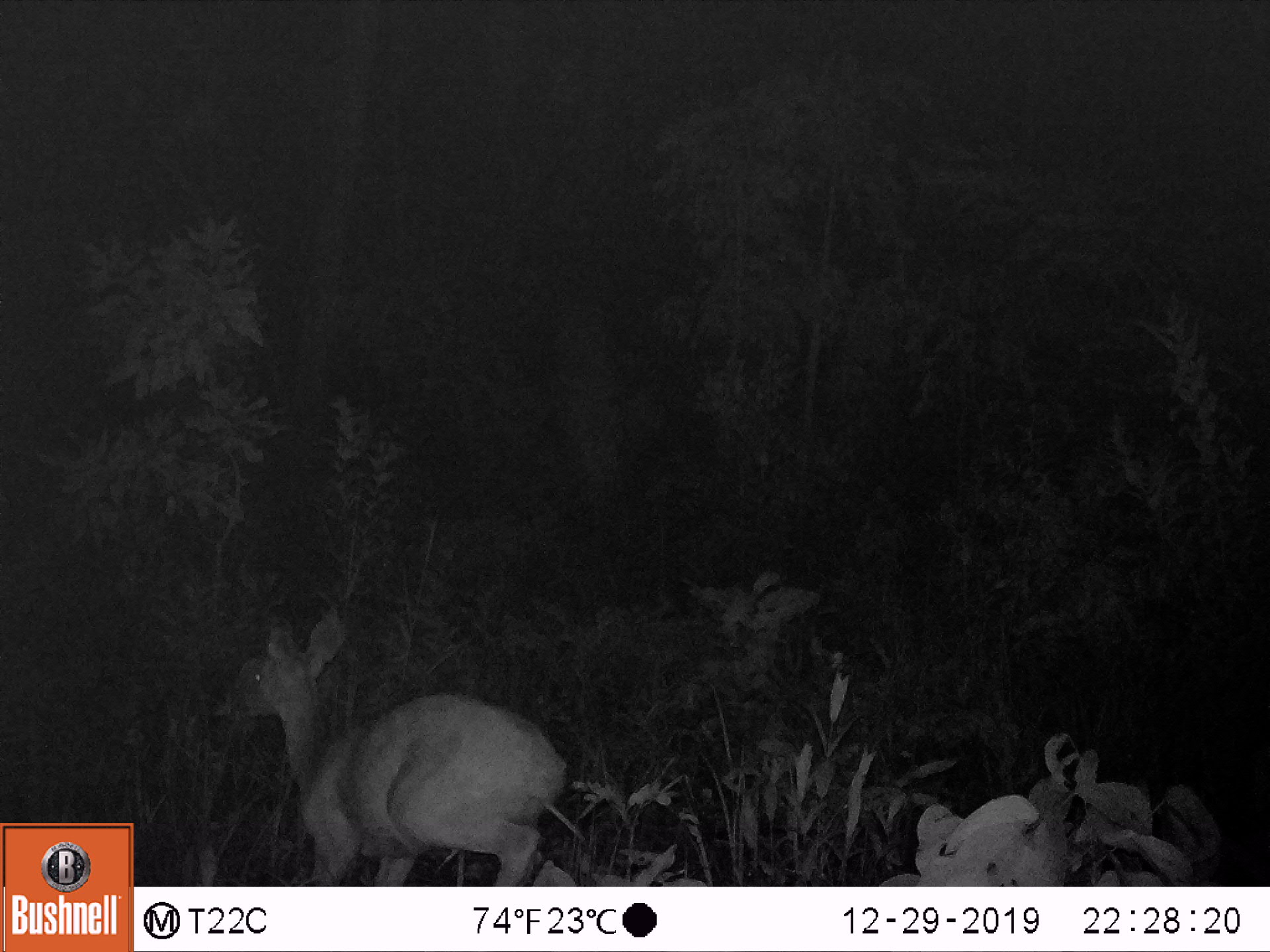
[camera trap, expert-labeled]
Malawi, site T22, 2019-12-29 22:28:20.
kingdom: Animalia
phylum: Chordata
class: Mammalia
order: Artiodactyla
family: Bovidae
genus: Tragelaphus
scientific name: Tragelaphus sylvaticus sylvaticus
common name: cape bushbuck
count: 1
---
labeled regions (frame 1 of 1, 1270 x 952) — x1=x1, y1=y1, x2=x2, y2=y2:
cape bushbuck: x1=214, y1=603, x2=571, y2=882